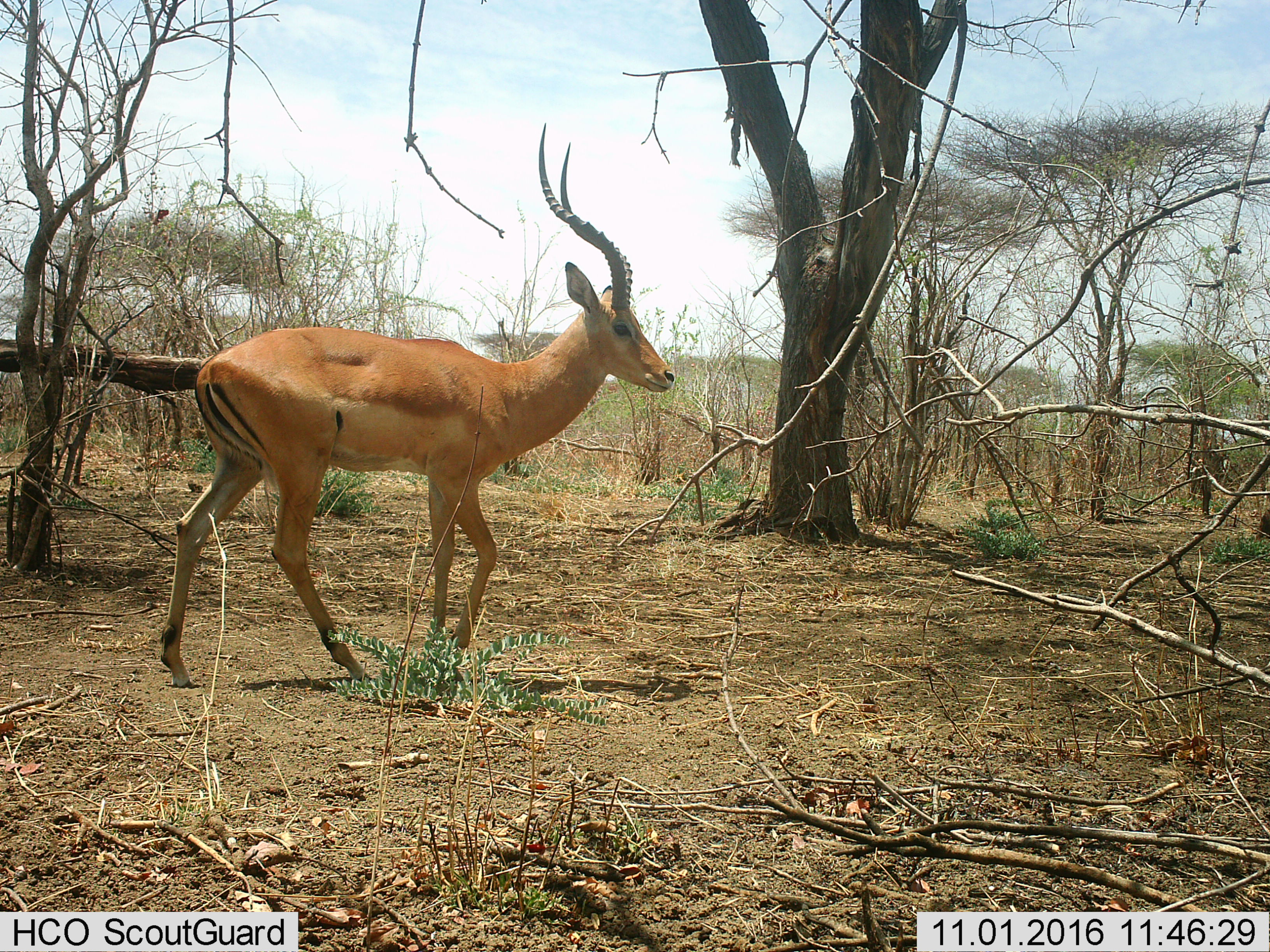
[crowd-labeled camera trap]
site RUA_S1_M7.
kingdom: Animalia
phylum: Chordata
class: Mammalia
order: Artiodactyla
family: Bovidae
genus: Aepyceros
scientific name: Aepyceros melampus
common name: impala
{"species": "impala (Aepyceros melampus)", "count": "1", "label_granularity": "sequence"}